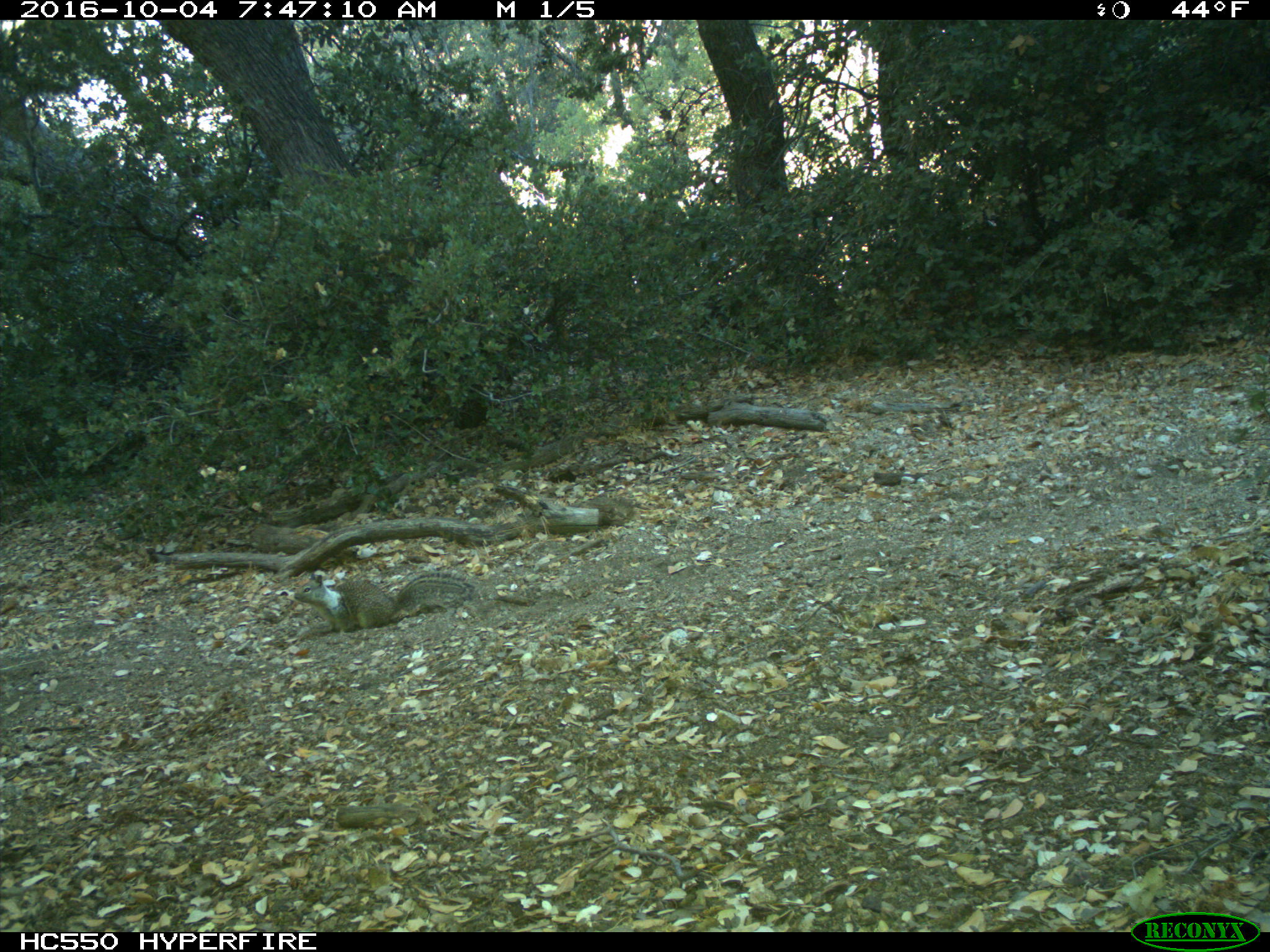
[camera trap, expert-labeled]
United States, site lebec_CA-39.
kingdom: Animalia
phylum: Chordata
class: Mammalia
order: Rodentia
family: Sciuridae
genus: Otospermophilus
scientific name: Otospermophilus beecheyi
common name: california ground squirrel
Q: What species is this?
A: Otospermophilus beecheyi (california ground squirrel).